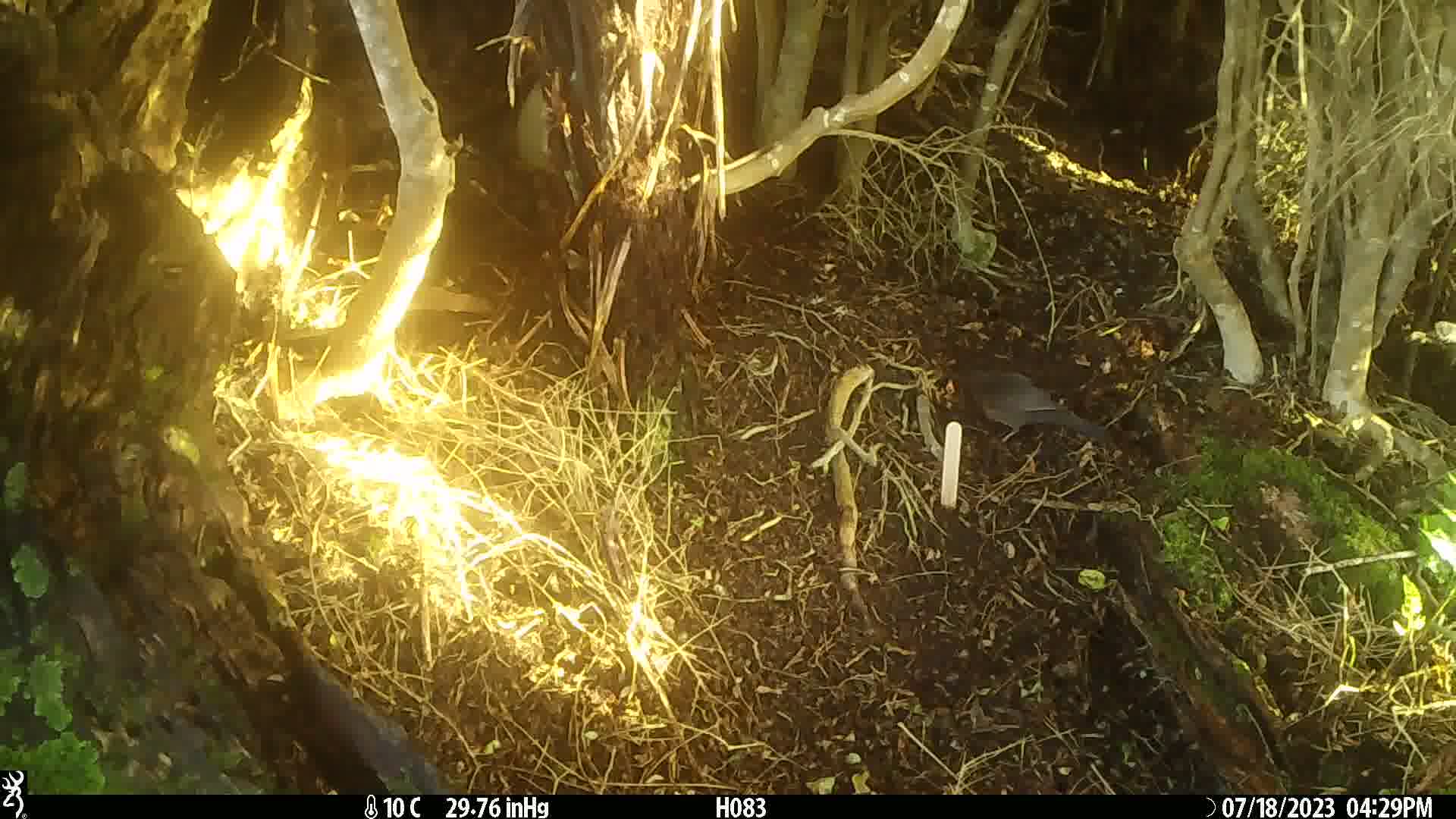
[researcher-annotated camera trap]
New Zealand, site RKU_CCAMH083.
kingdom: Animalia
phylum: Chordata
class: Aves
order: Passeriformes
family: Turdidae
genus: Turdus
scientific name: Turdus merula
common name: eurasian blackbird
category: blackbird